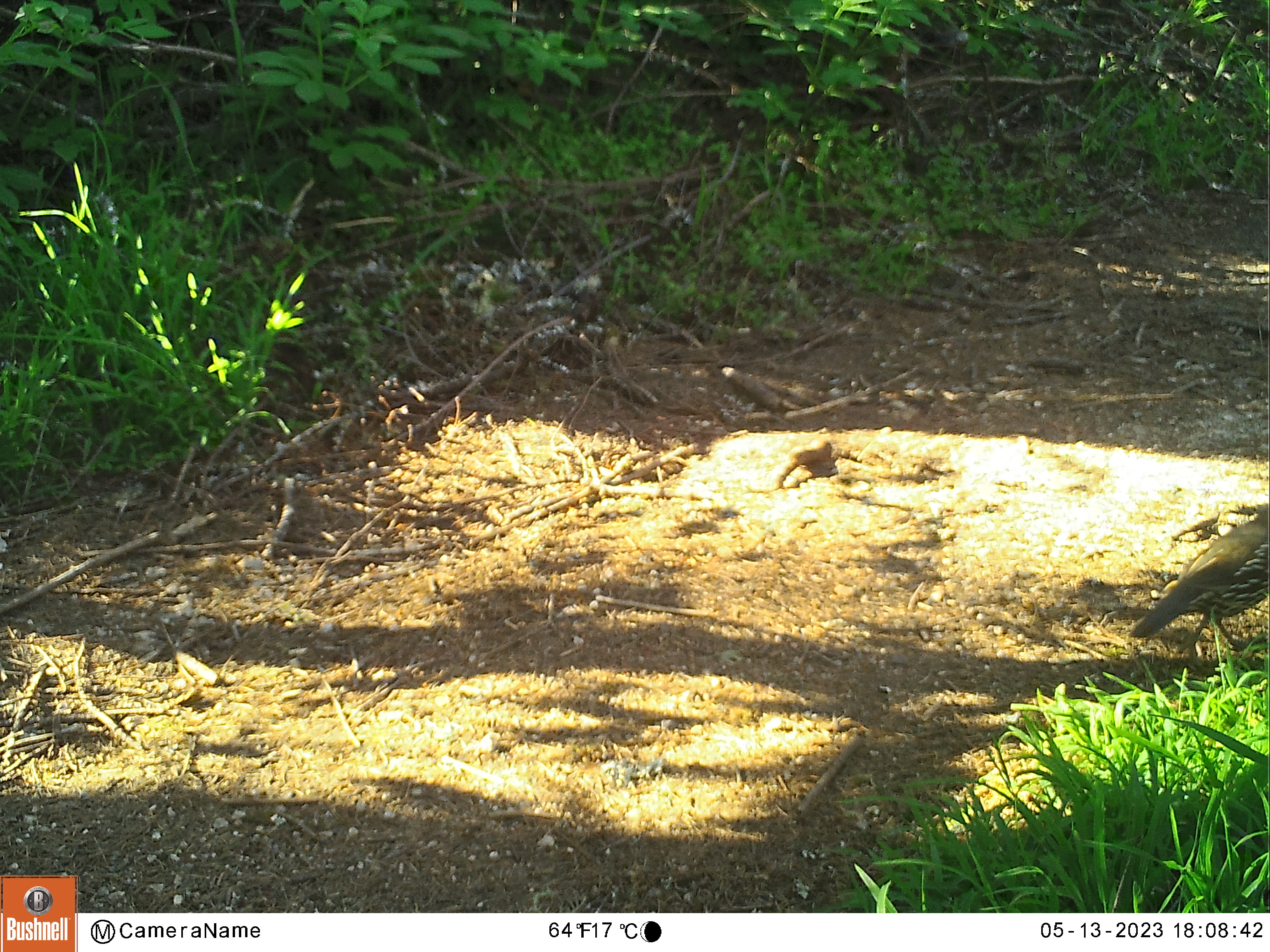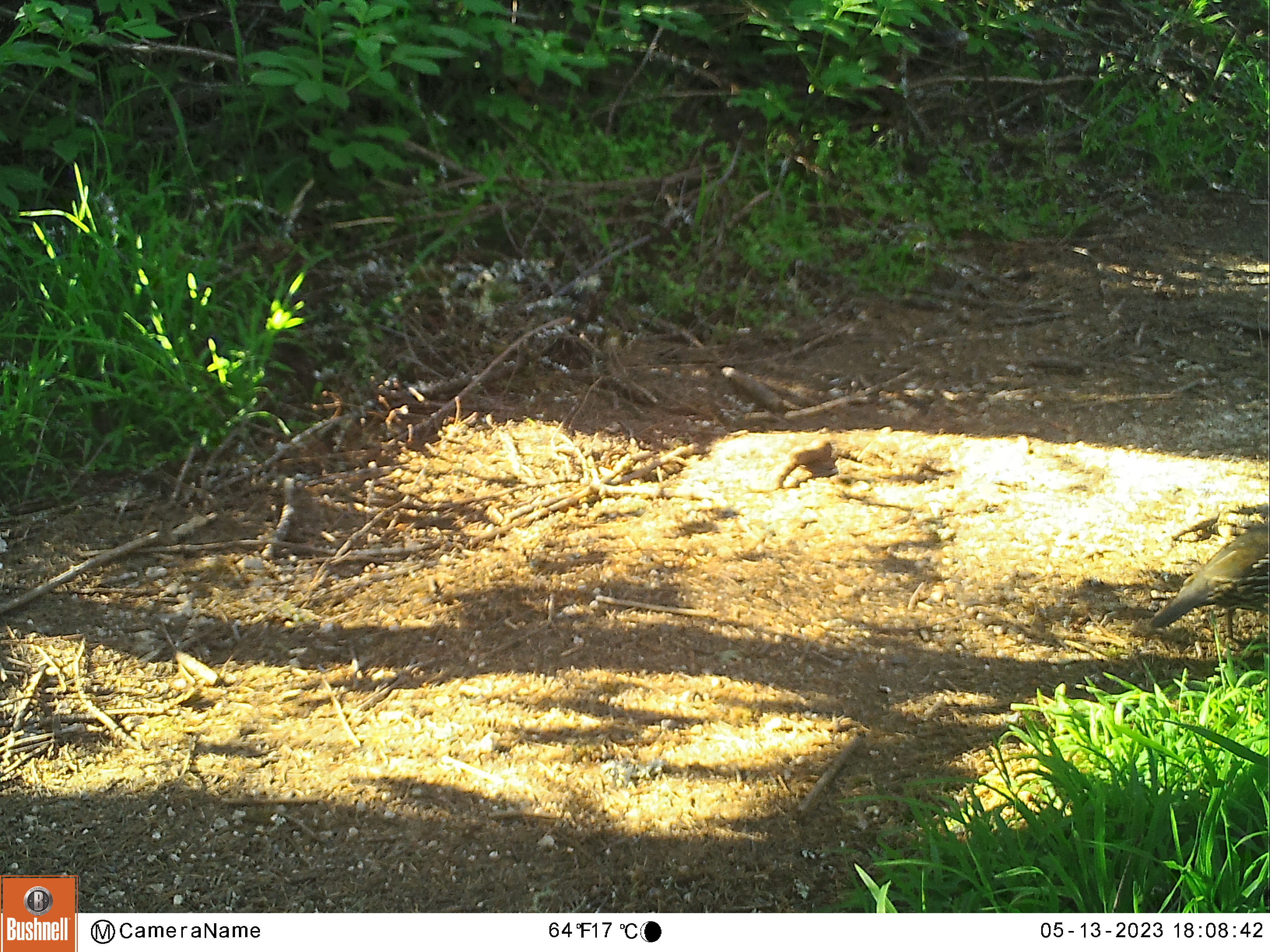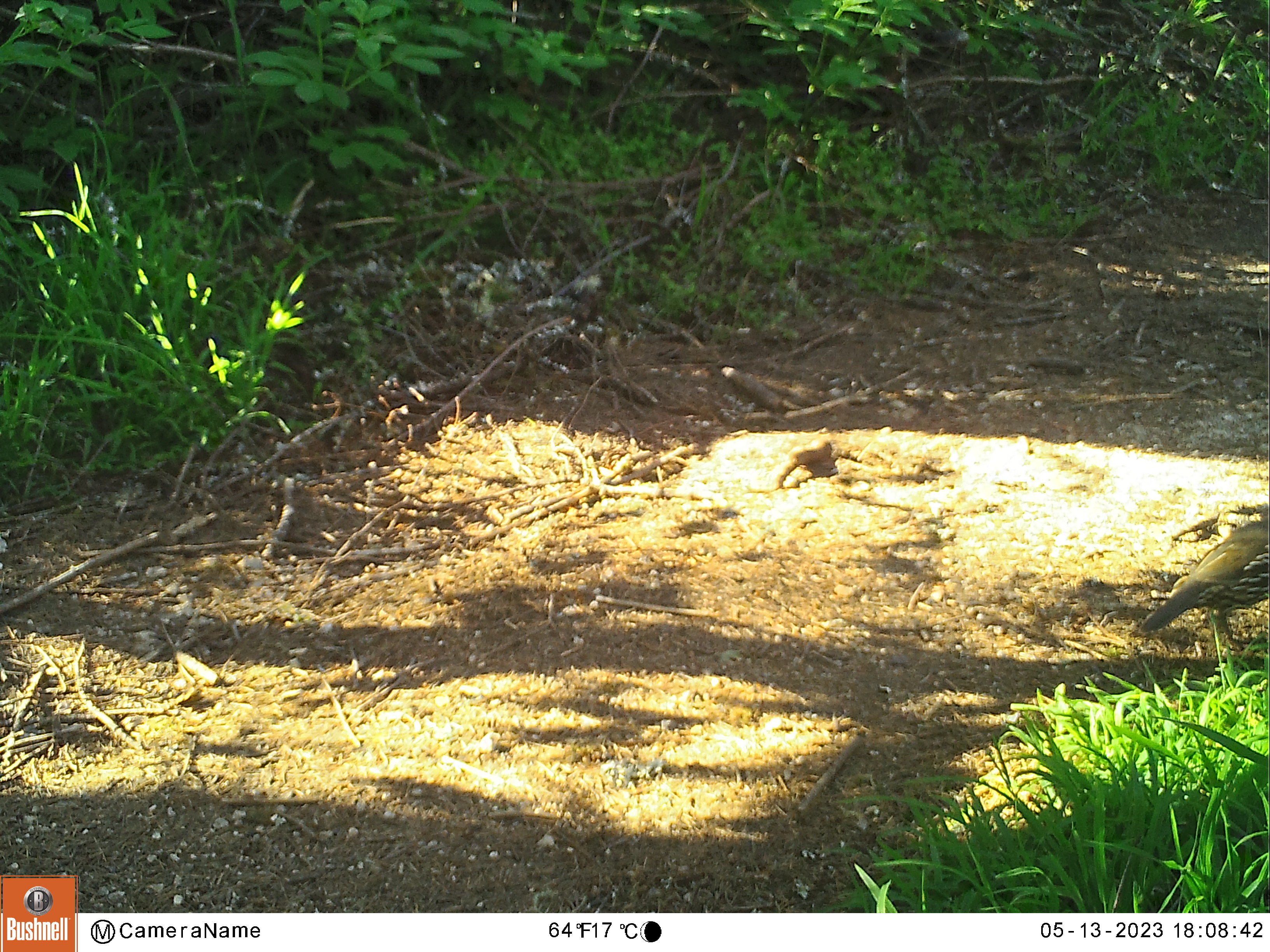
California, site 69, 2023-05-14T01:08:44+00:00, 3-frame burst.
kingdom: Animalia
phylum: Chordata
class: Aves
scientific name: Aves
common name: bird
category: unknown bird